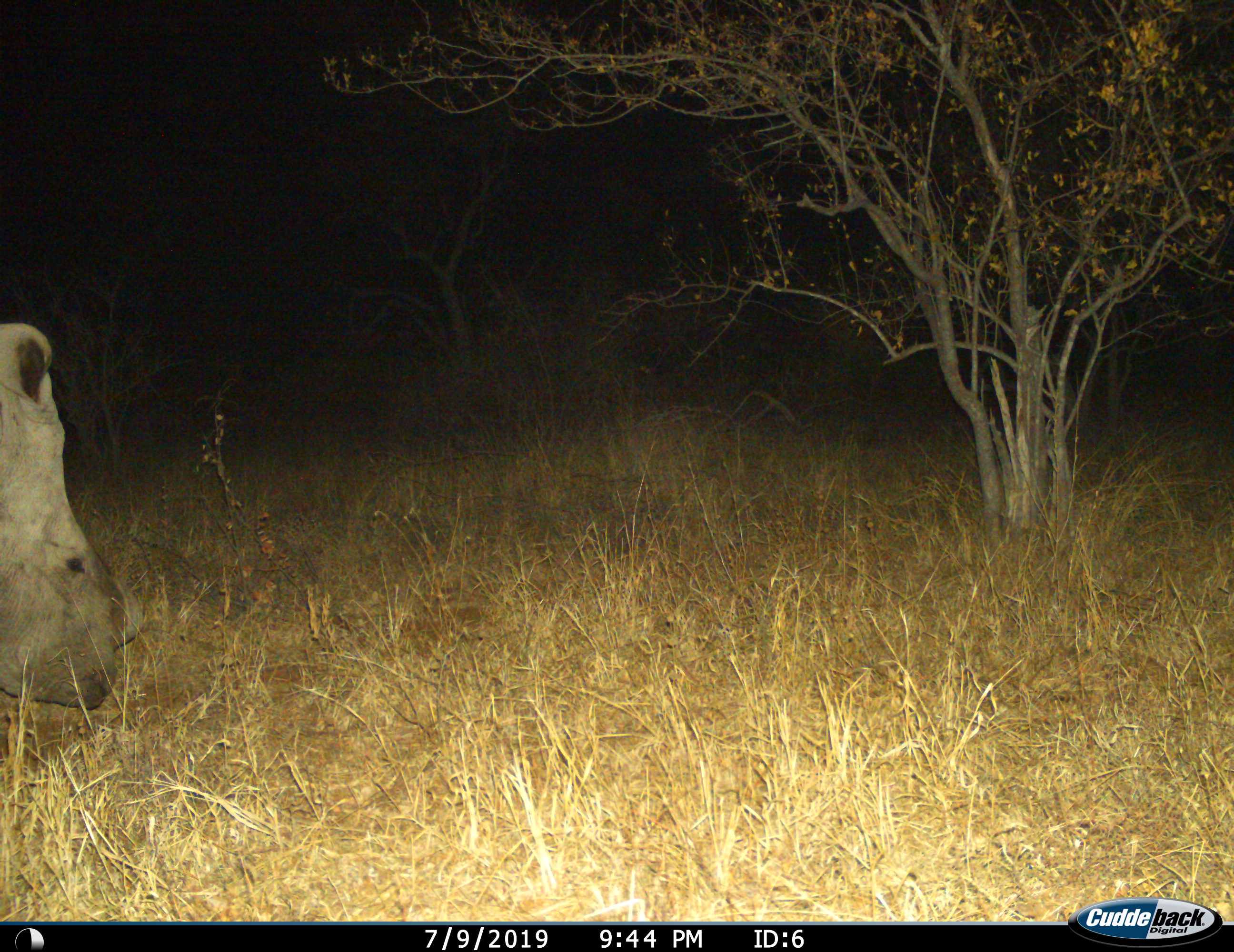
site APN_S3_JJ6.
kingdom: Animalia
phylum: Chordata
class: Mammalia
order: Perissodactyla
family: Rhinocerotidae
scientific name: Rhinocerotidae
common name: unknown rhinoceros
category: rhinocerosunknown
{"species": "rhinocerosunknown (unknown rhinoceros) (Rhinocerotidae)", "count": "1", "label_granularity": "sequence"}